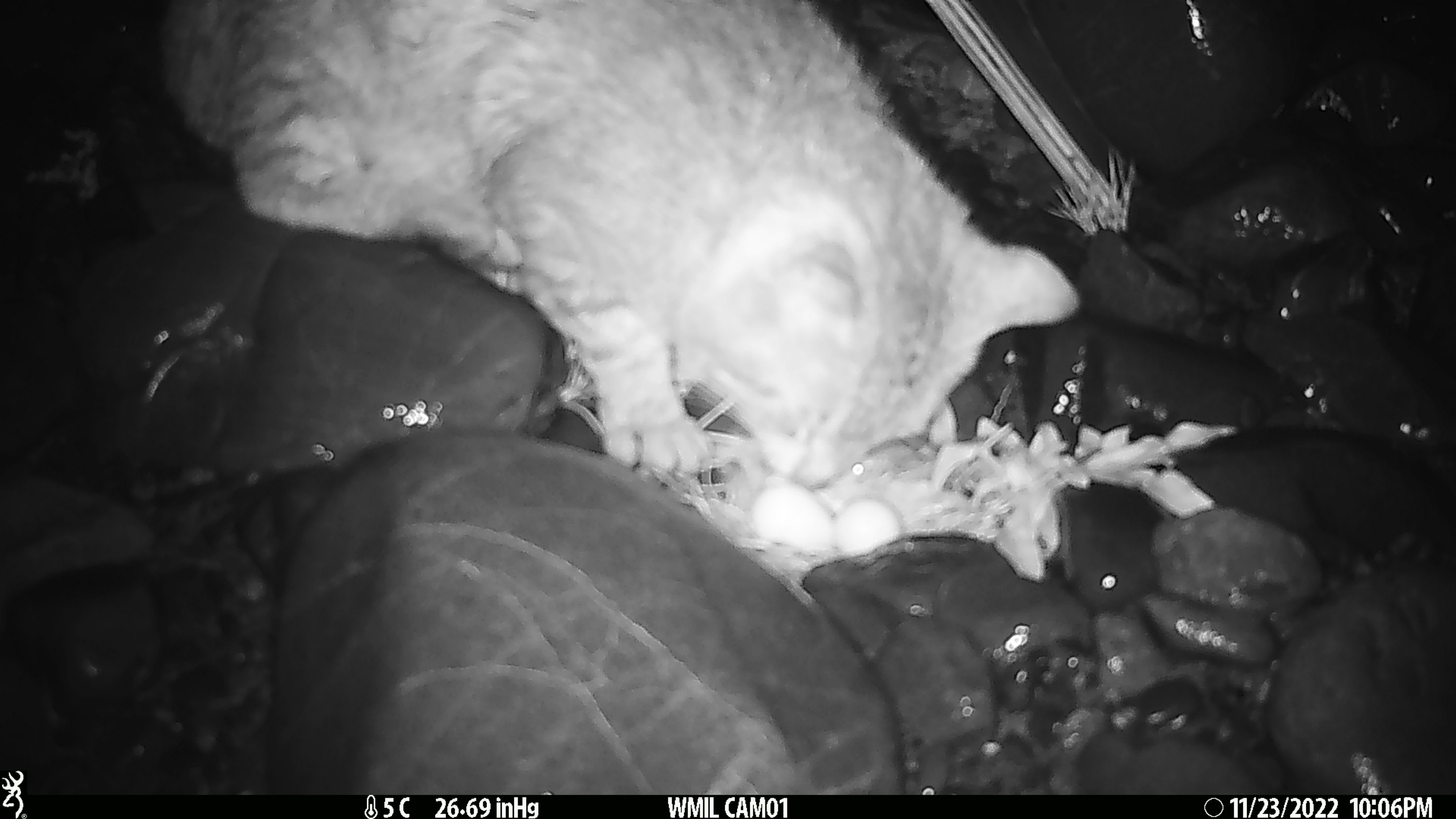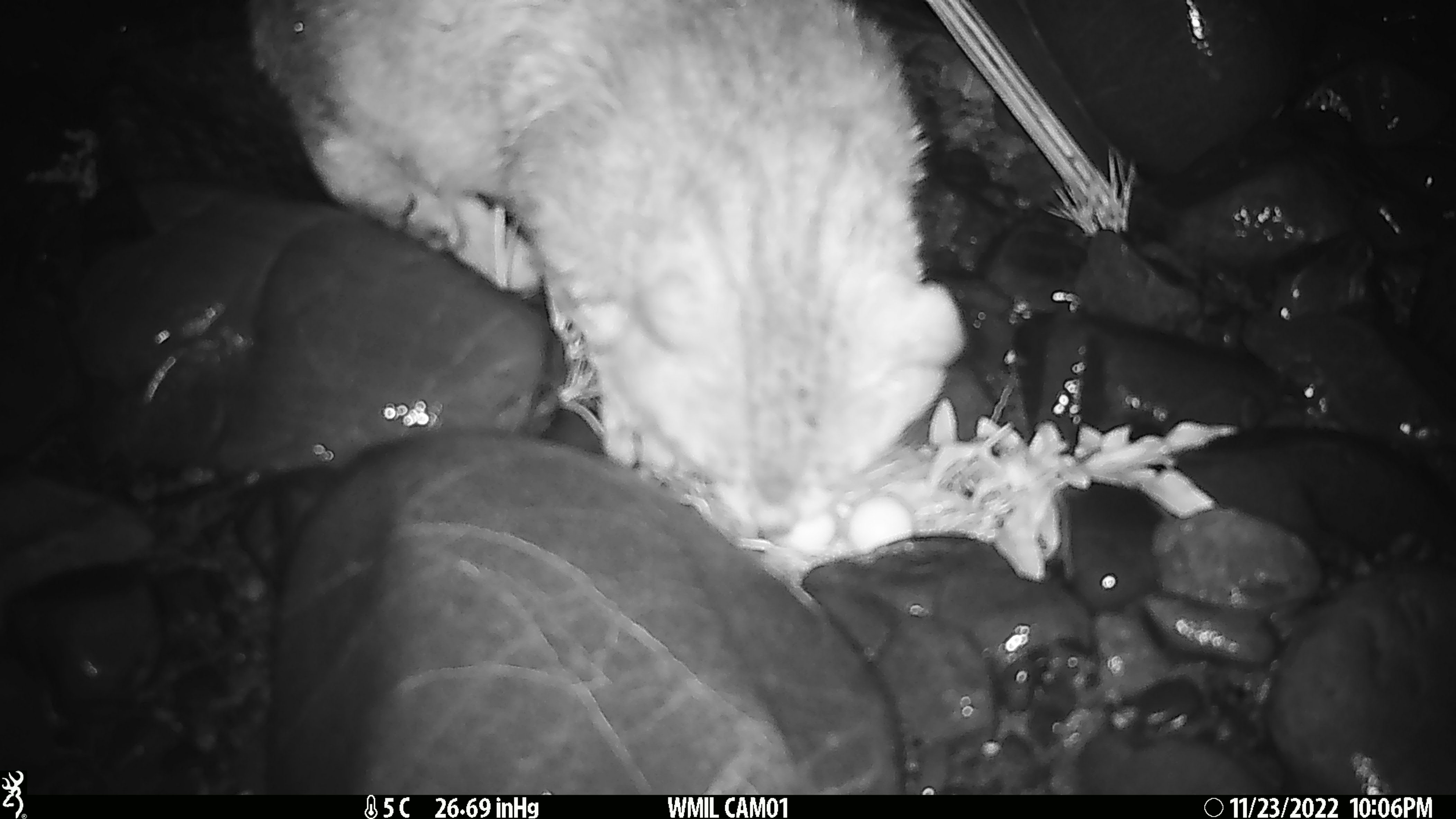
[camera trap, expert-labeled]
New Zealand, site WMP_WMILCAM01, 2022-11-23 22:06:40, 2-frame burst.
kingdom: Animalia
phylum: Chordata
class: Mammalia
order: Carnivora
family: Felidae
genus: Felis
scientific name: Felis catus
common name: domestic cat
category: cat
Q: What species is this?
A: Cat (domestic cat) (Felis catus).